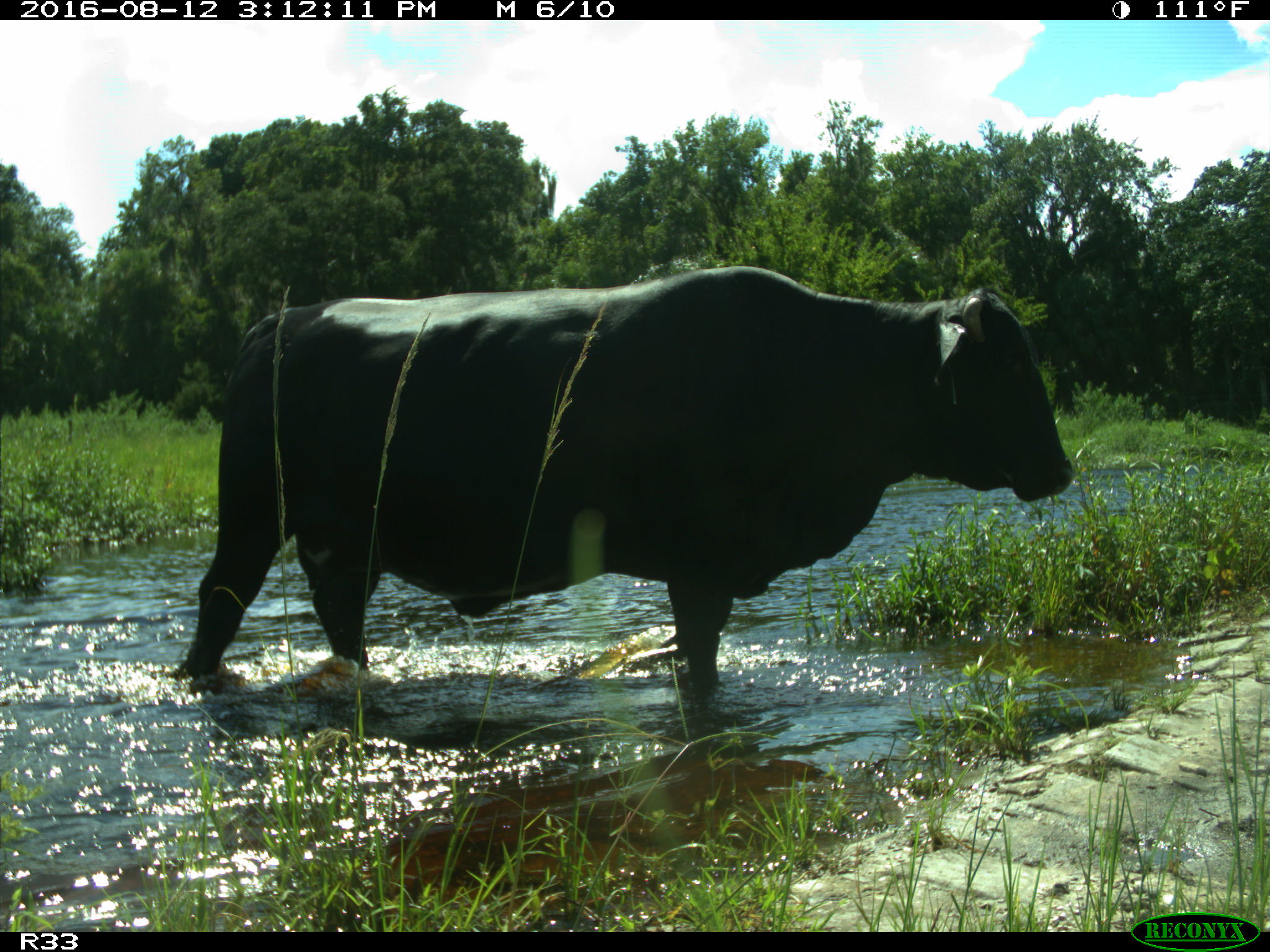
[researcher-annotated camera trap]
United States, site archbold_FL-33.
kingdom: Animalia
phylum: Chordata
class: Mammalia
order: Artiodactyla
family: Bovidae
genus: Bos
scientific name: Bos taurus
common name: domestic cow